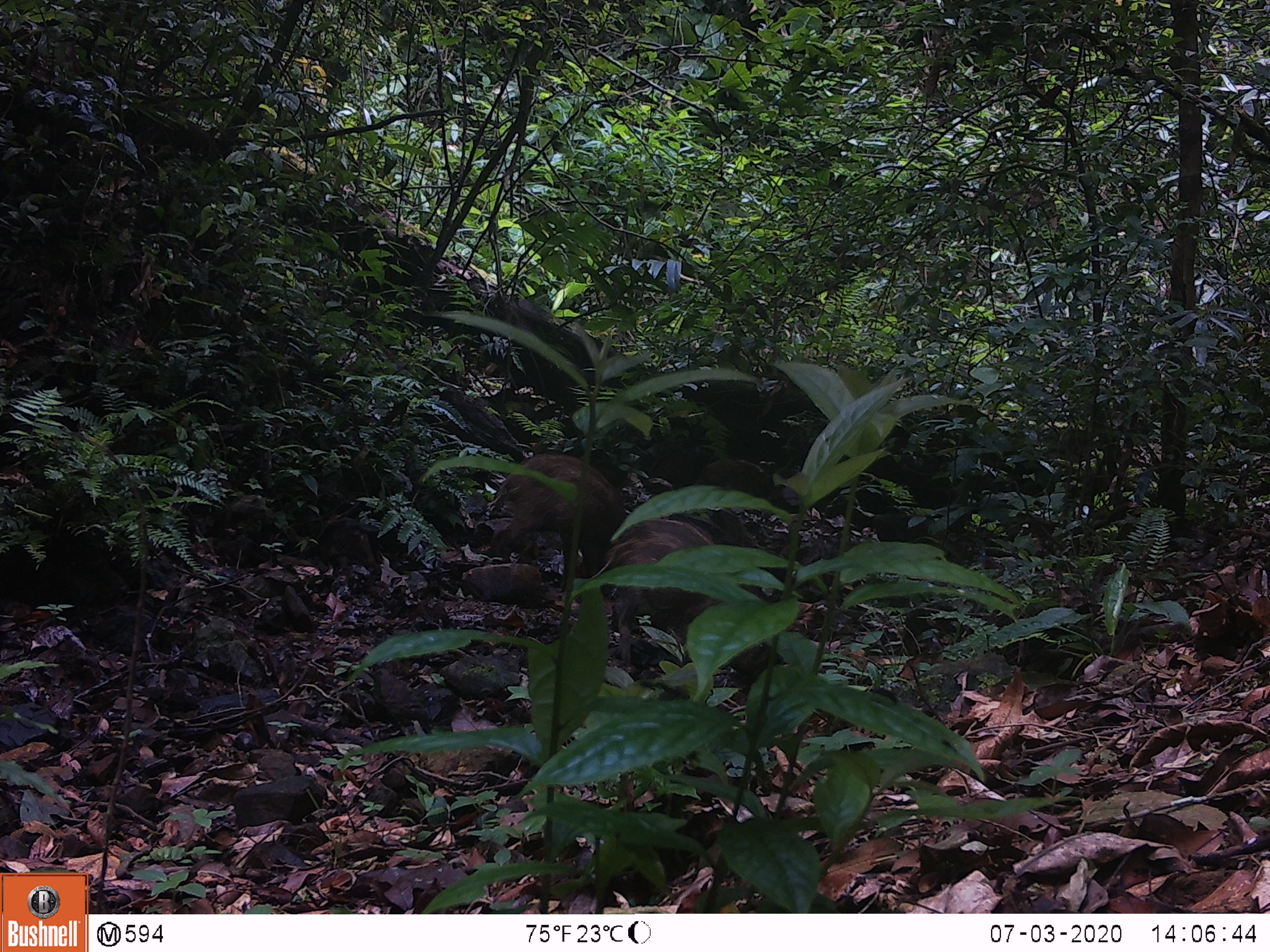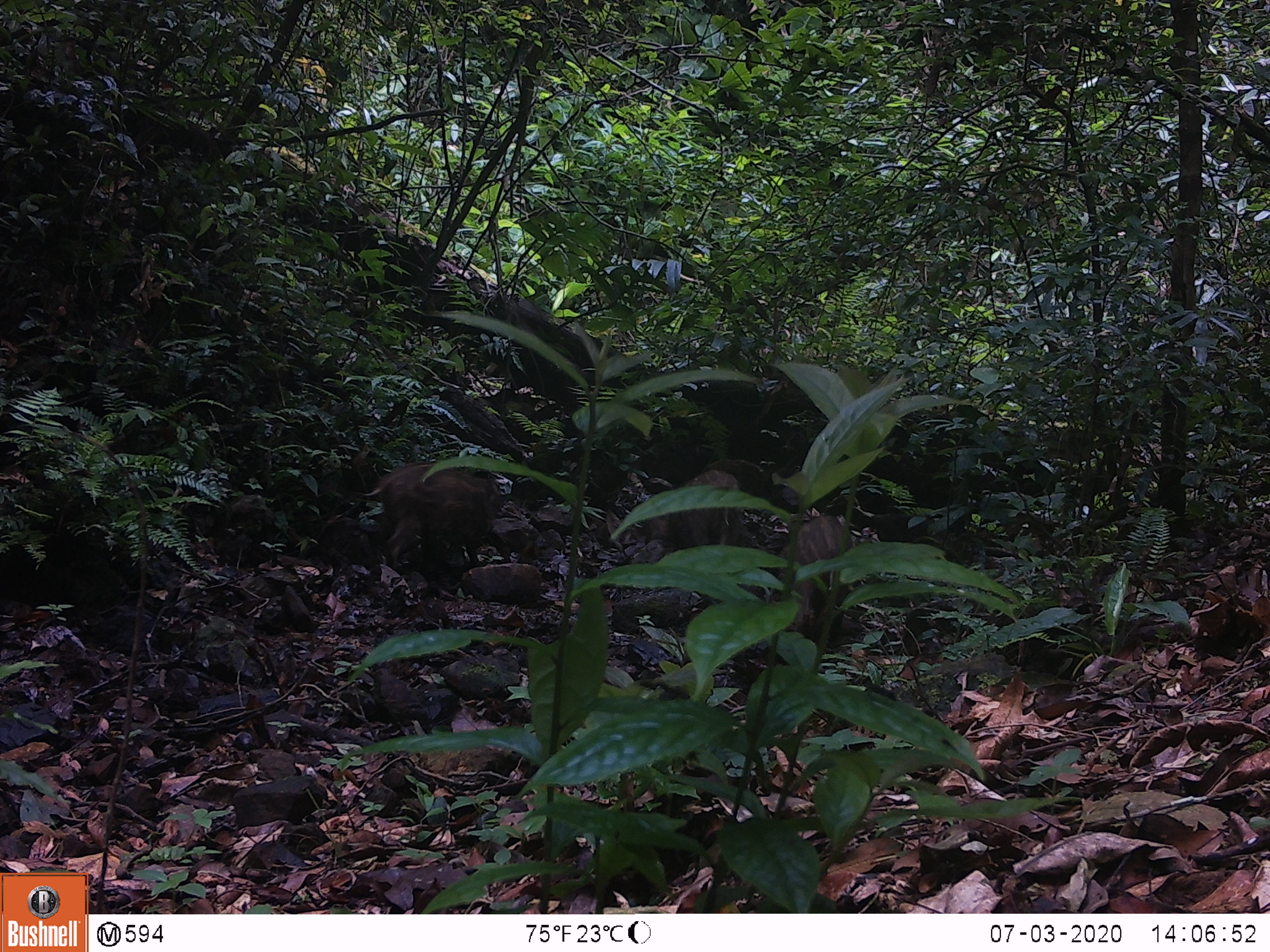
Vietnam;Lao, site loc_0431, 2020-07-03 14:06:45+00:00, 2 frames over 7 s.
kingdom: Animalia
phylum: Chordata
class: Mammalia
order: Artiodactyla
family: Suidae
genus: Sus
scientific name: Sus scrofa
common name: eurasian wild pig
Eurasian wild pig (Sus scrofa). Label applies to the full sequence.